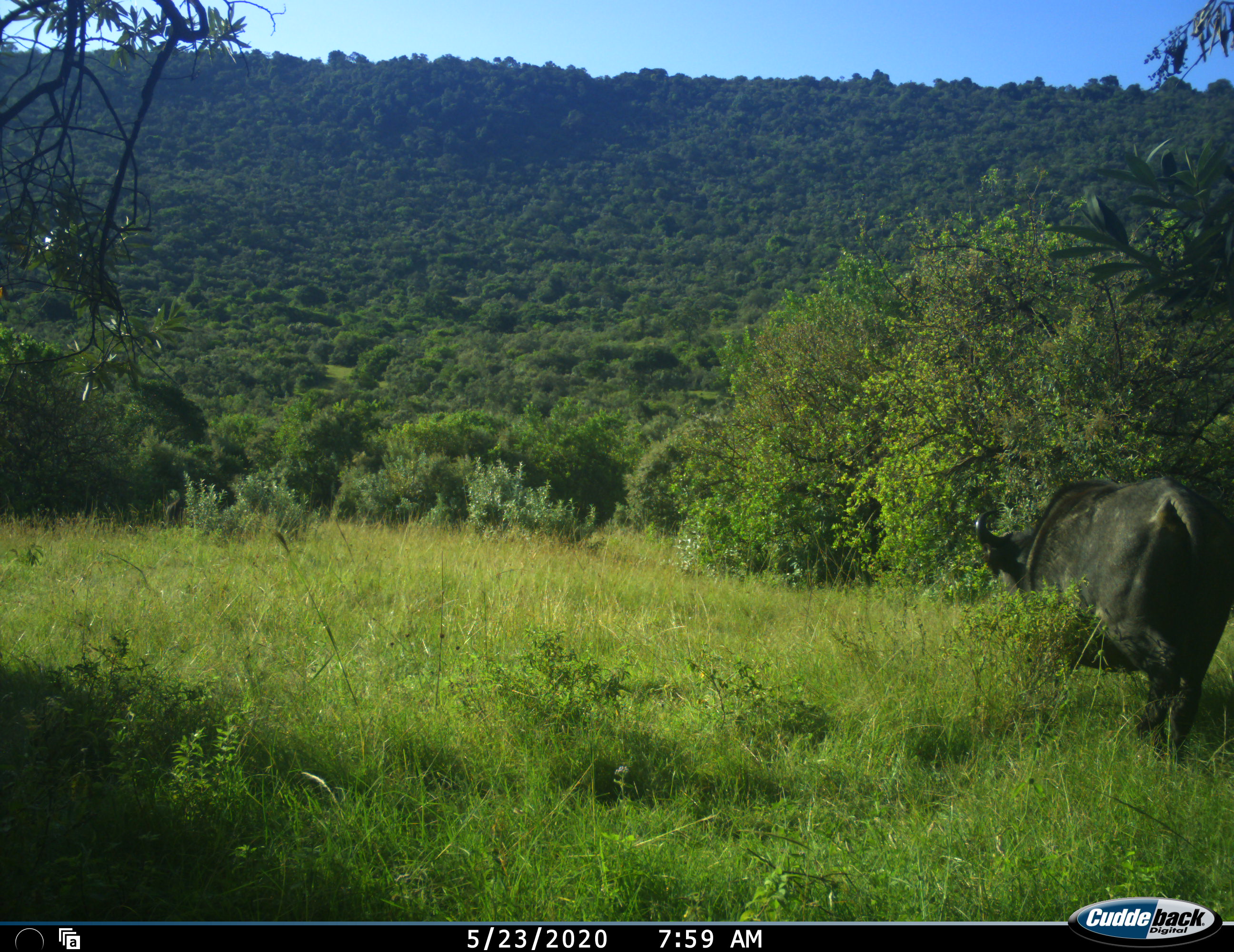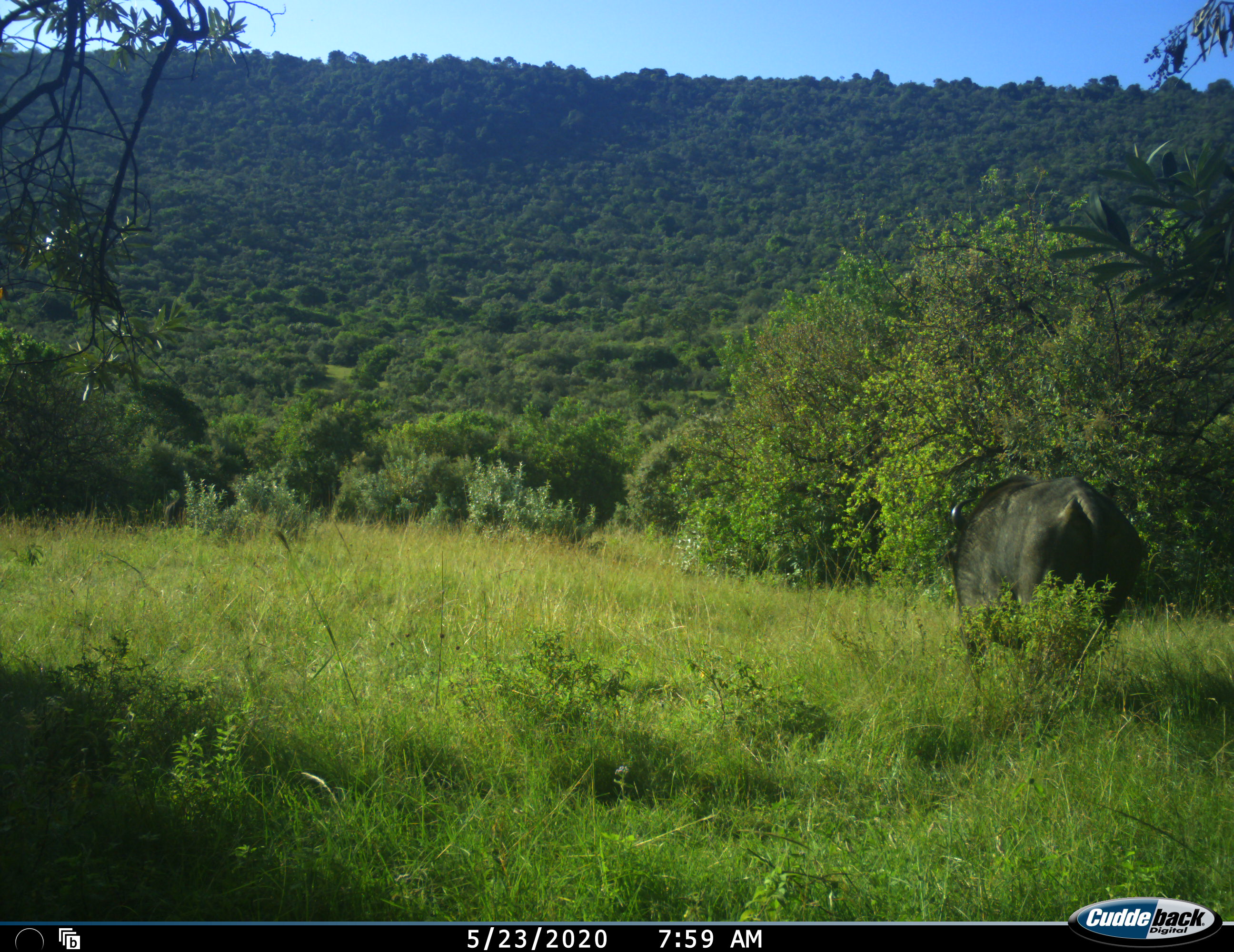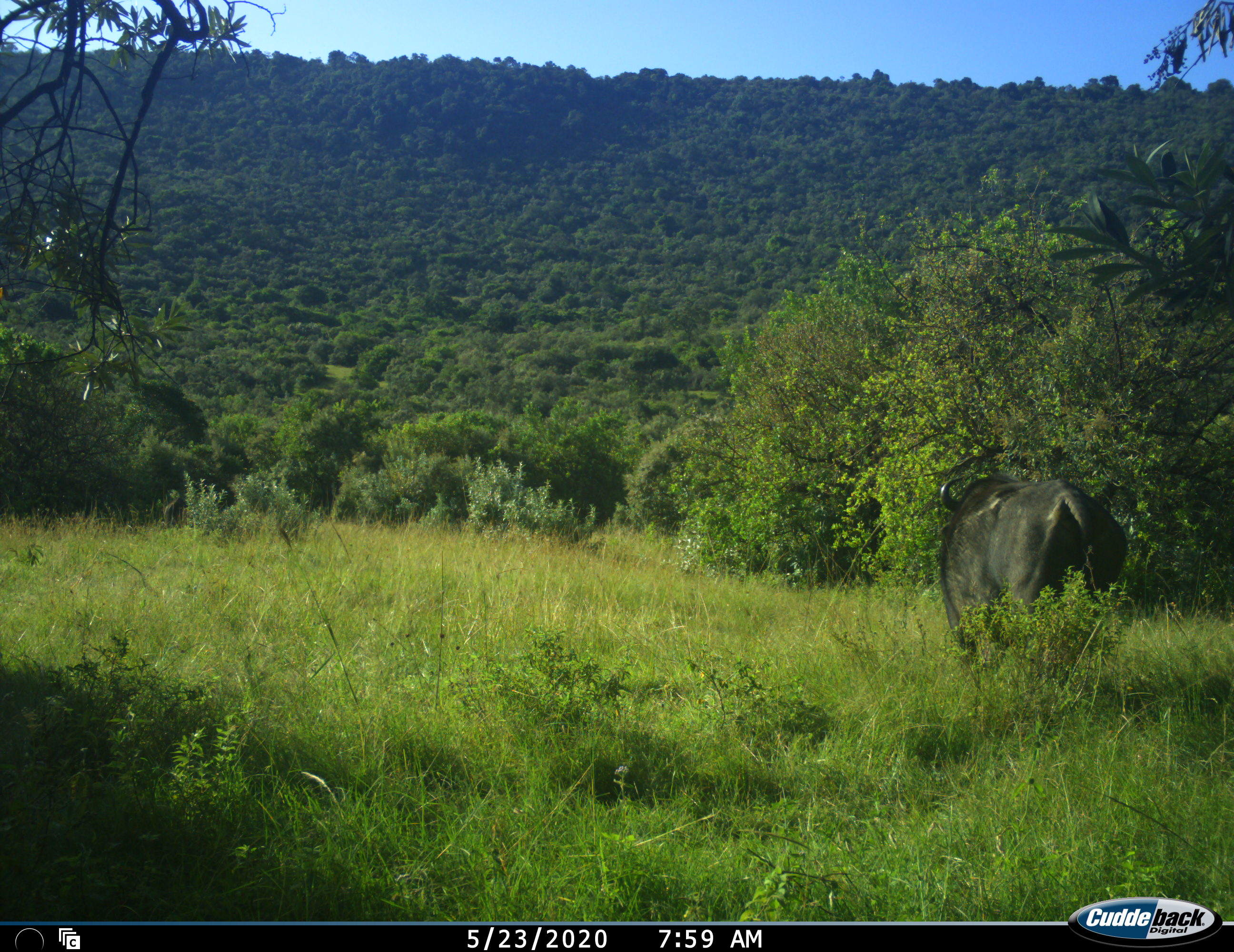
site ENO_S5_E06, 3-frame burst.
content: unidentified animal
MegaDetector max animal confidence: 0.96